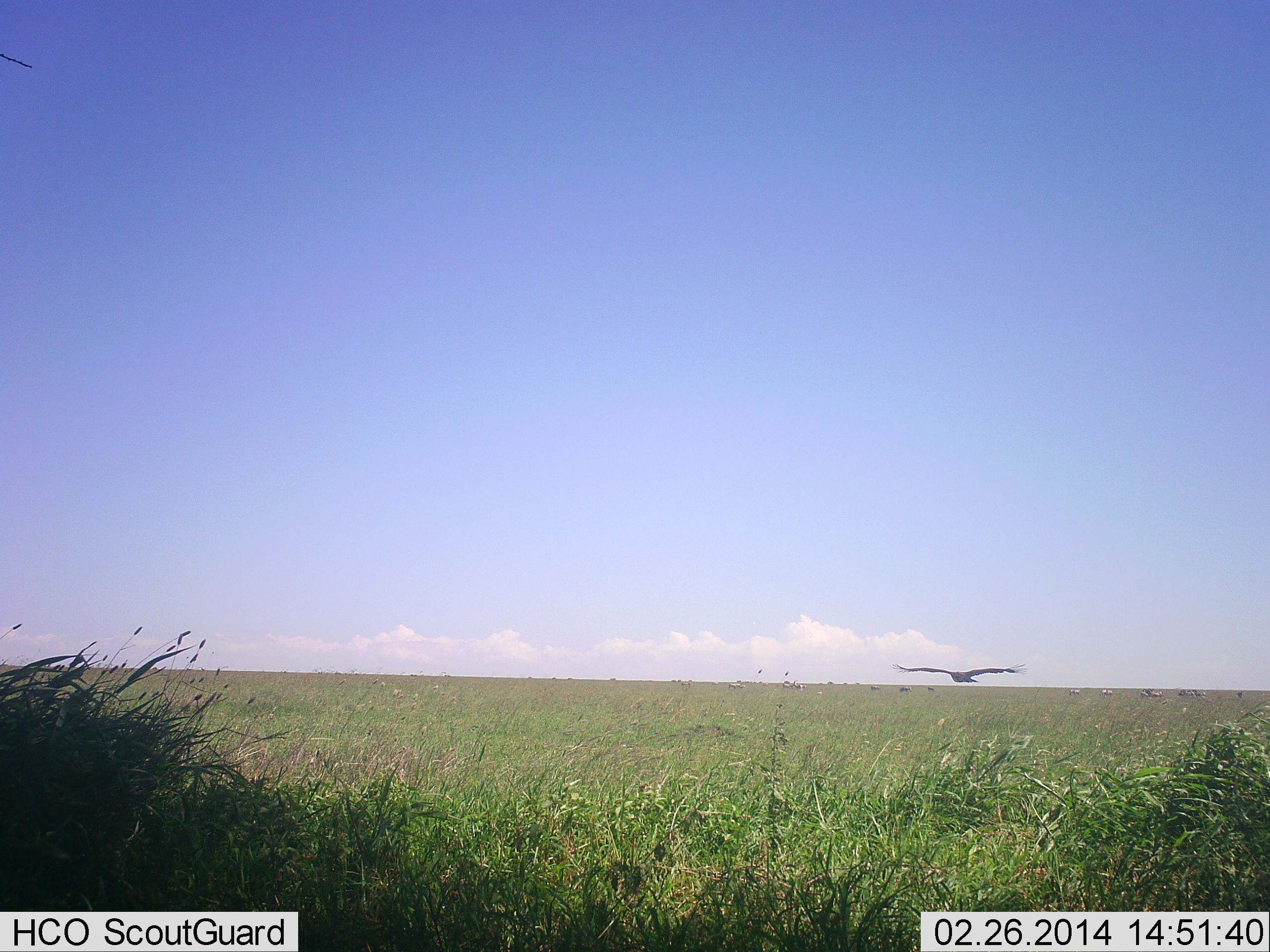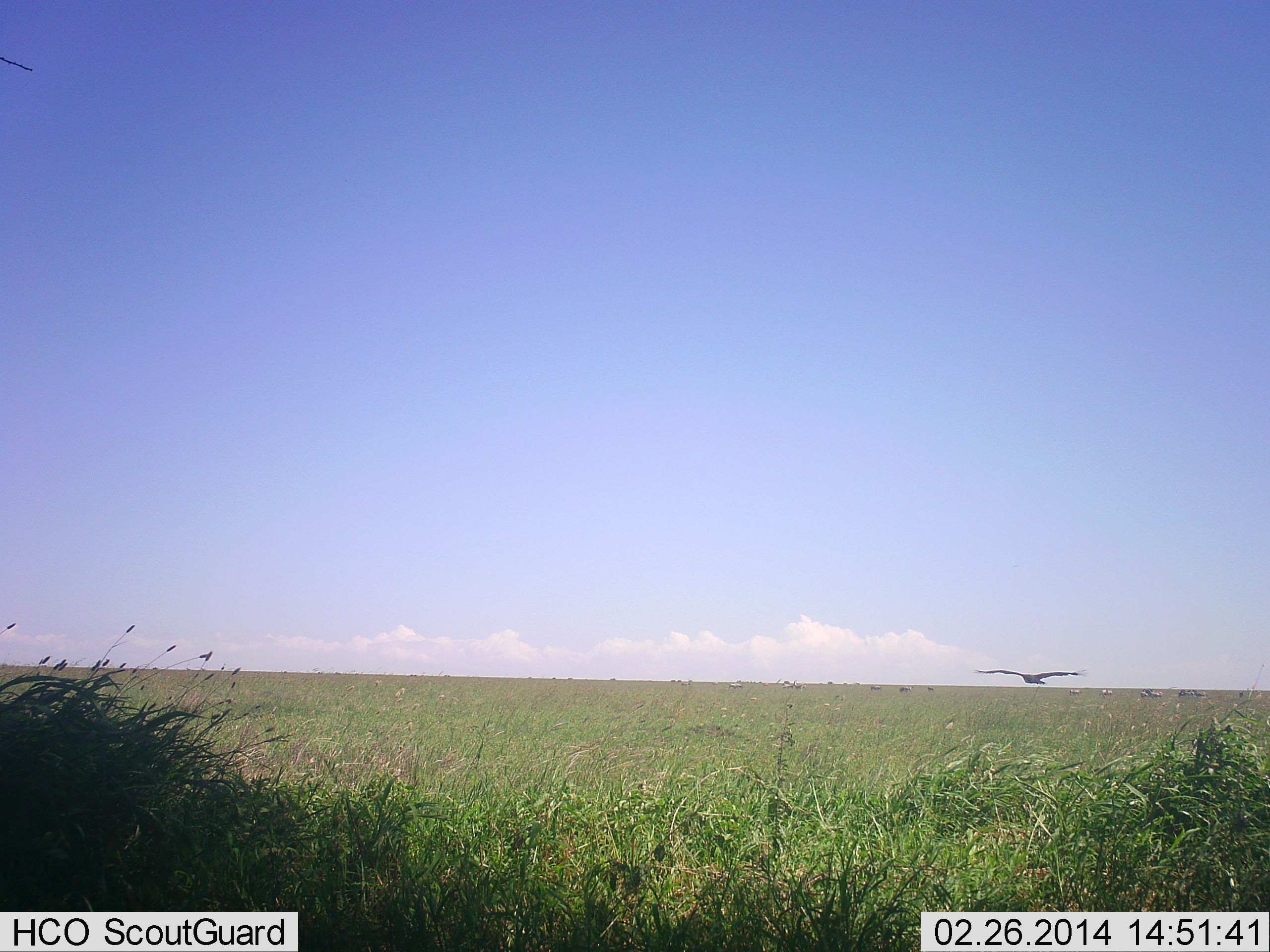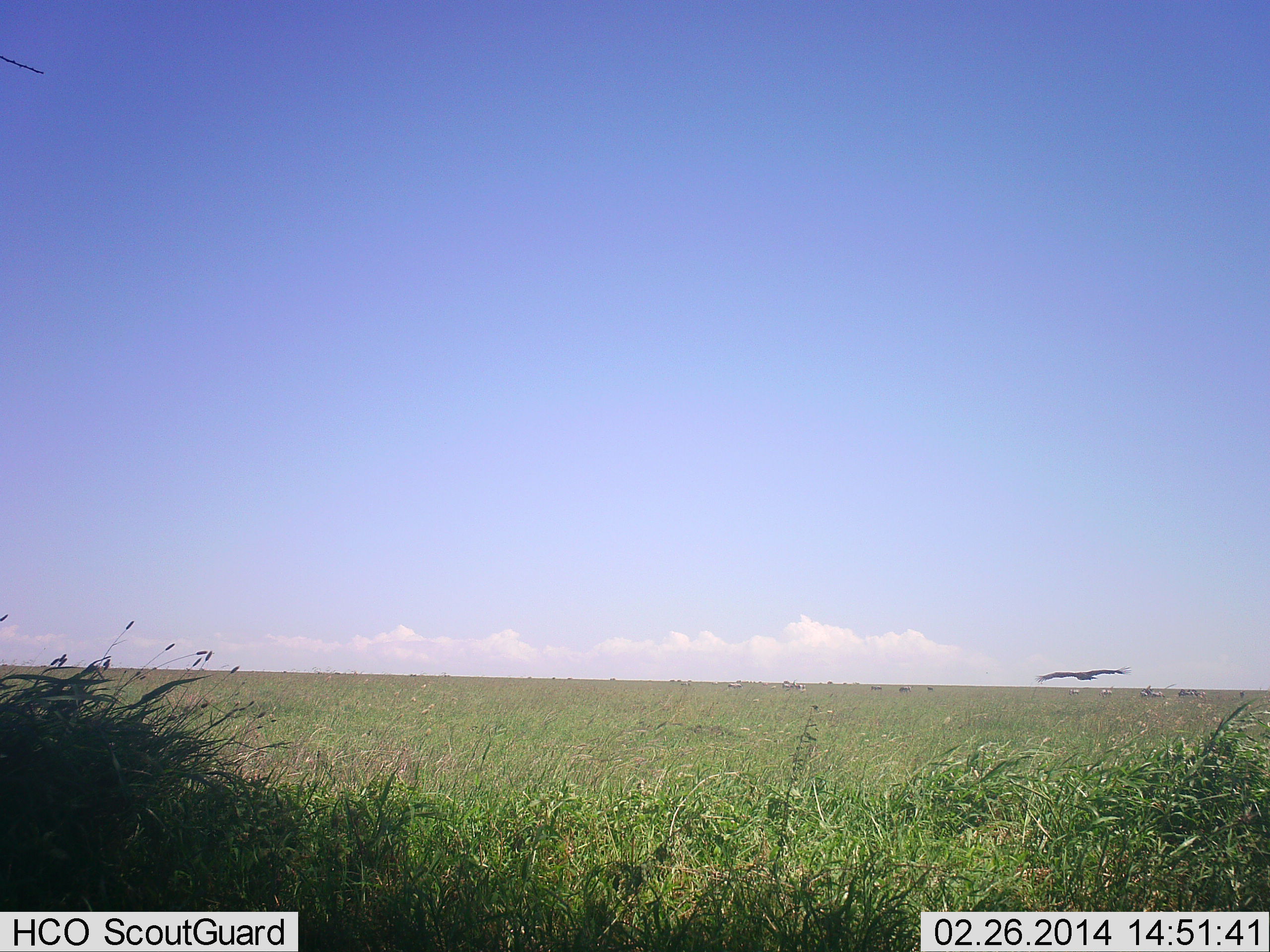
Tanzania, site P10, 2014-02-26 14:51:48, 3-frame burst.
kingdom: Animalia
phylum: Chordata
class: Aves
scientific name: Aves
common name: bird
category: otherbird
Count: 1.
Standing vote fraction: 0%.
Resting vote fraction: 0%.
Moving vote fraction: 100%.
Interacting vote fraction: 0%.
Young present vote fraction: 0%.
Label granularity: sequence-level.